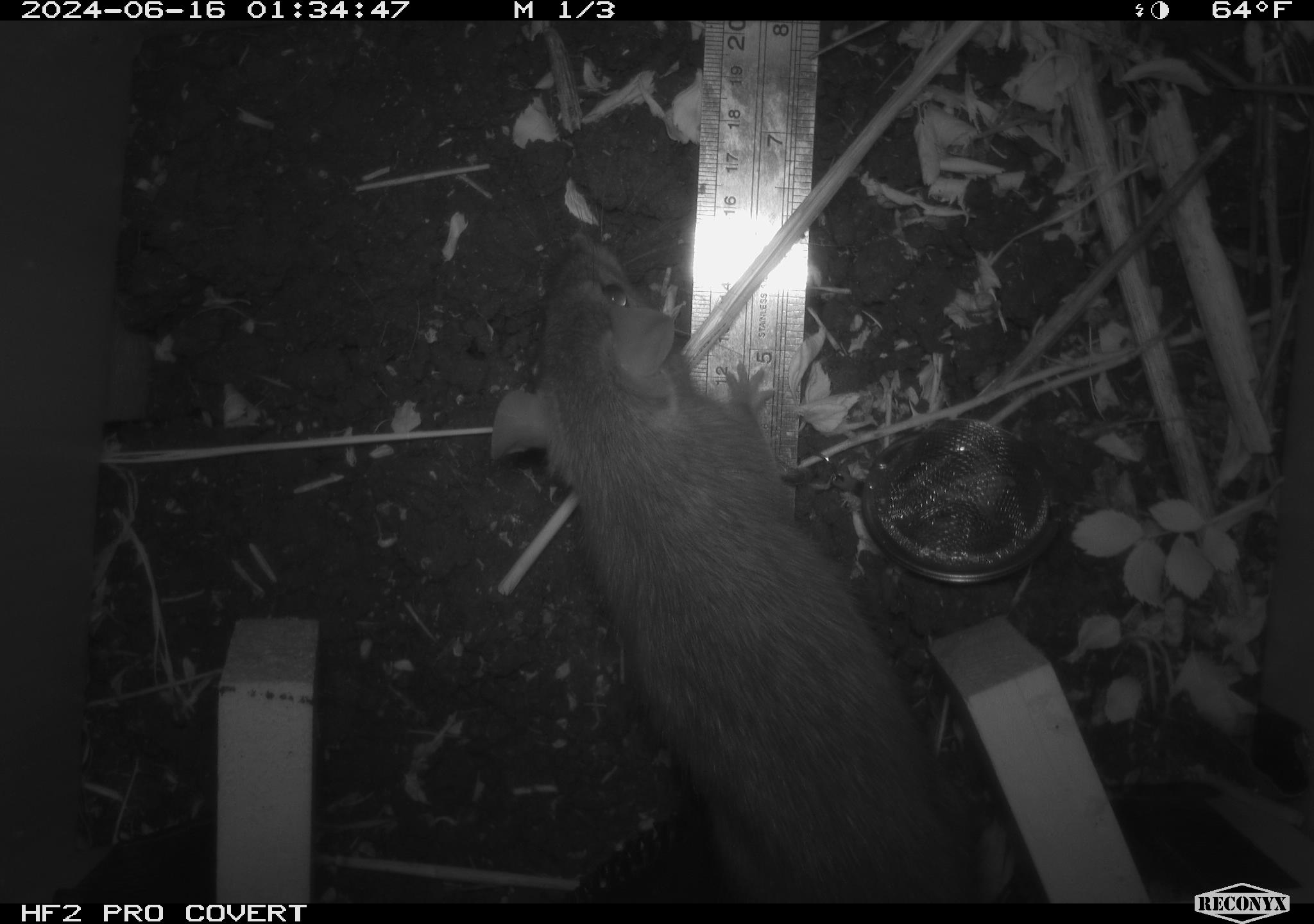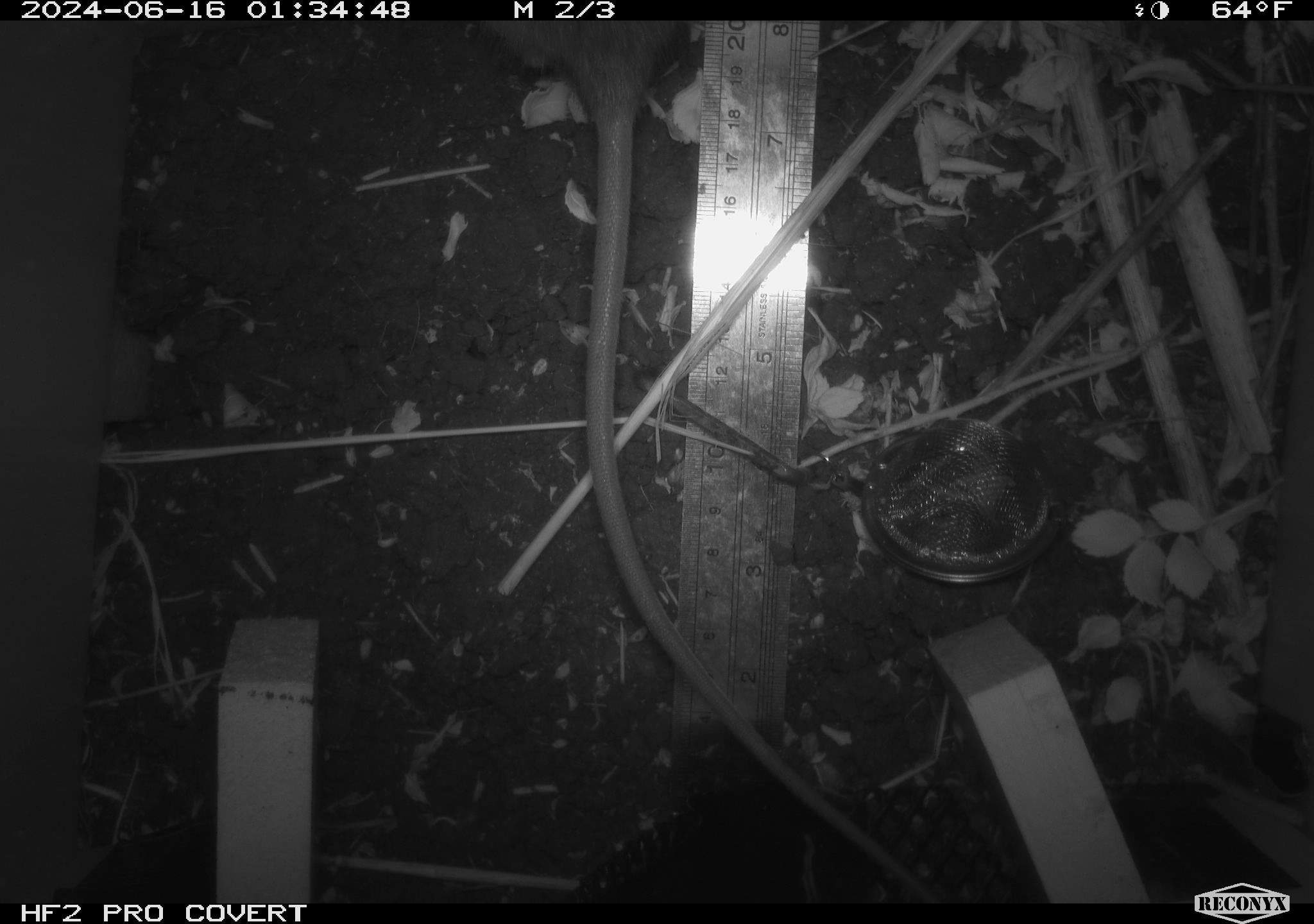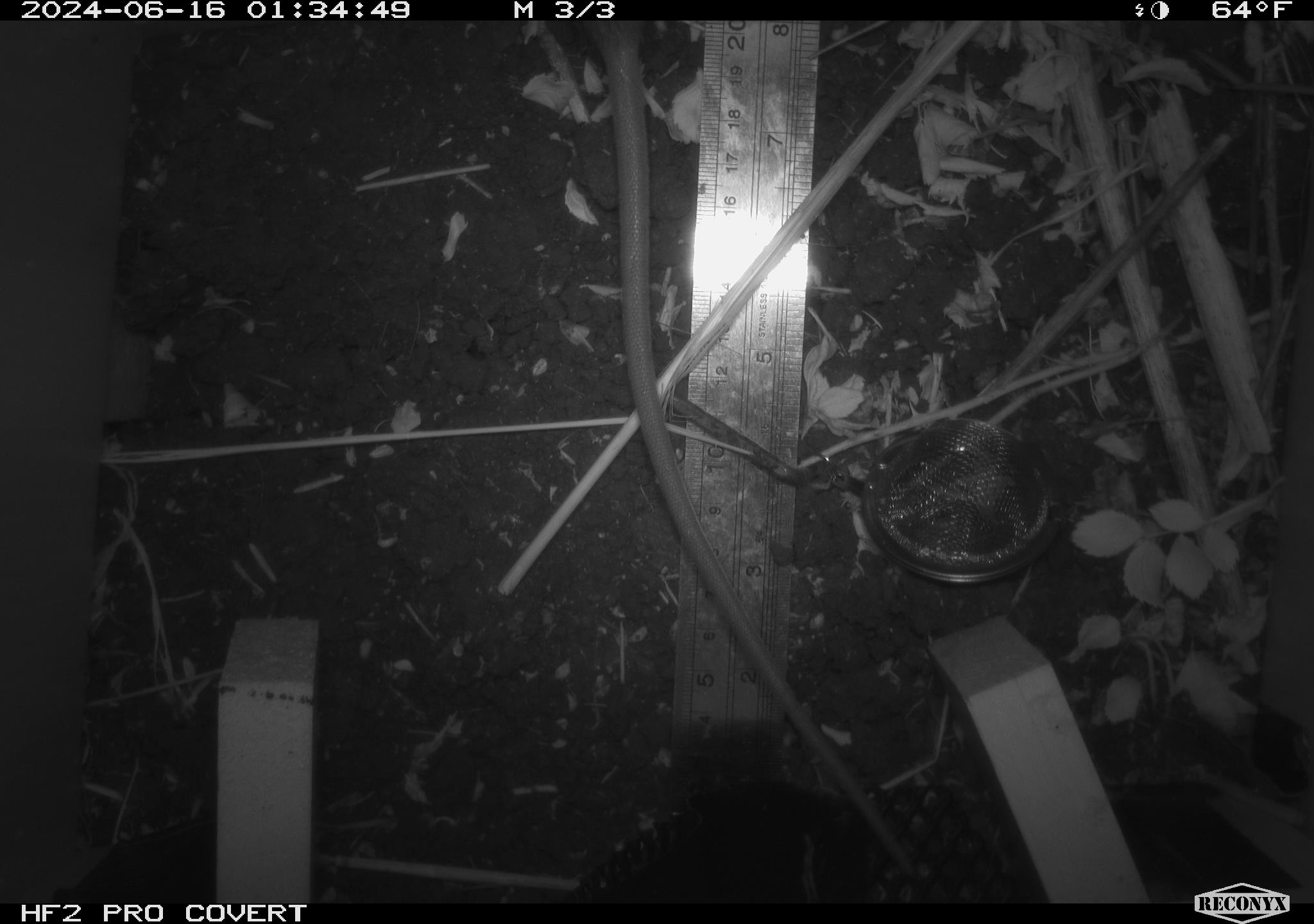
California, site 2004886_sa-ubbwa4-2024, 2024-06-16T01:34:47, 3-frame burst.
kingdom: Animalia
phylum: Chordata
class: Mammalia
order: Rodentia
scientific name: Rodentia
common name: woodrat or rat or mouse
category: woodrat or rat or mouse species